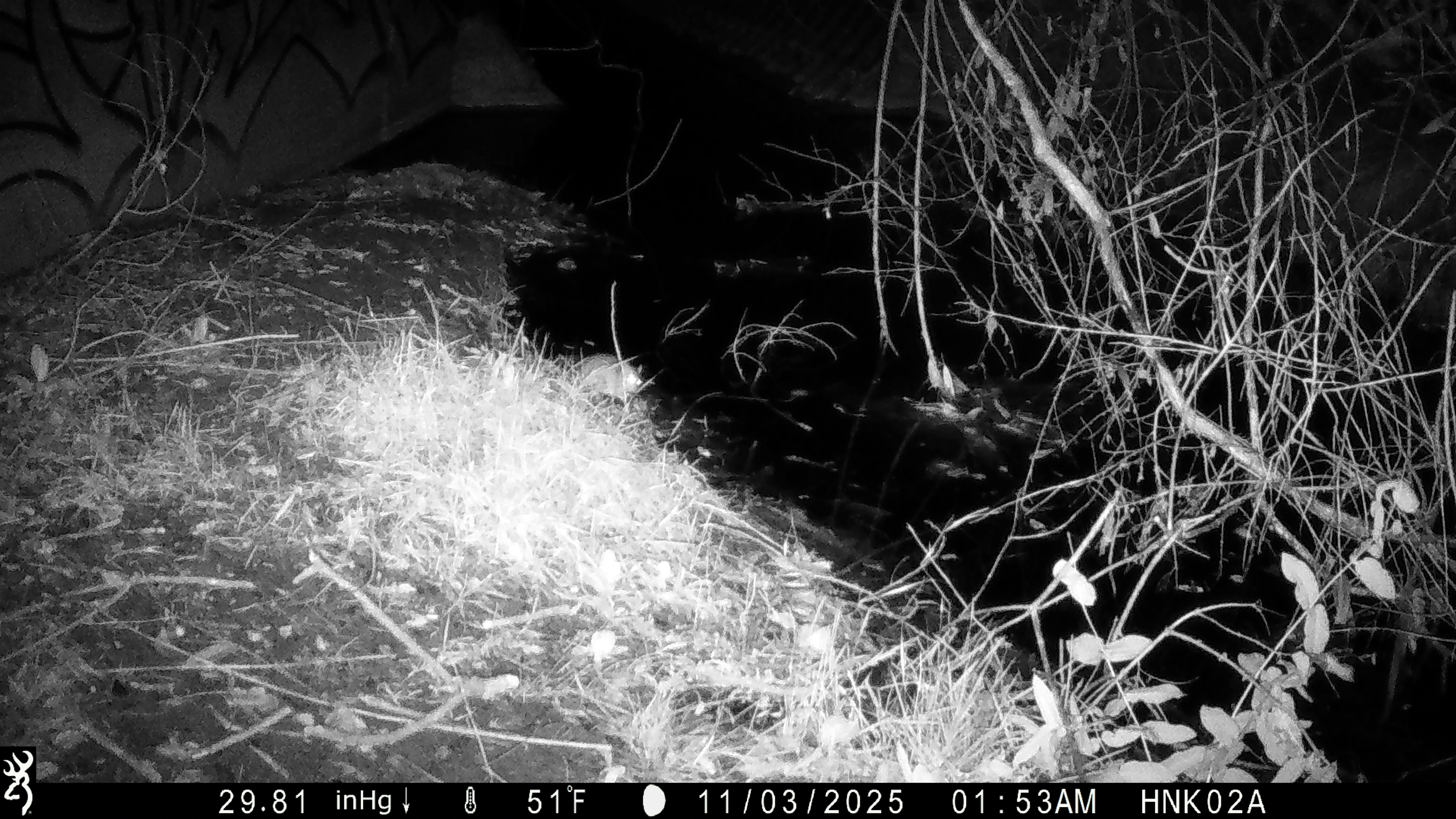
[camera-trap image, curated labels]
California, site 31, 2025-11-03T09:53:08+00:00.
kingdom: Animalia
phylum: Chordata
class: Mammalia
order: Rodentia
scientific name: Rodentia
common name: mouse or rat